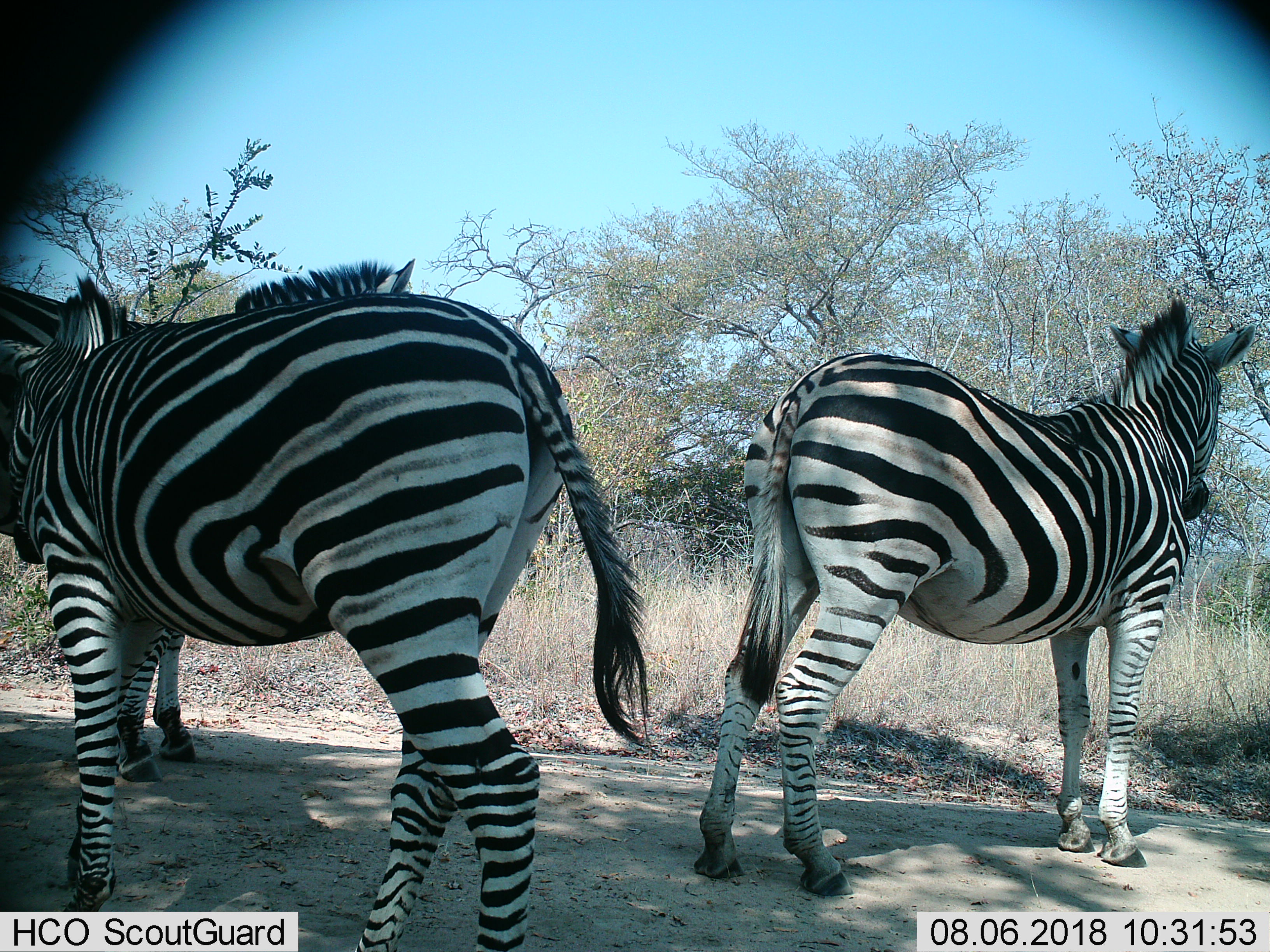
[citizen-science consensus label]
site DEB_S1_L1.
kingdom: Animalia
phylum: Chordata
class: Mammalia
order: Perissodactyla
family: Equidae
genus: Equus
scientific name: Equus quagga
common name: plains zebra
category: zebraplains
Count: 3.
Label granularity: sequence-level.